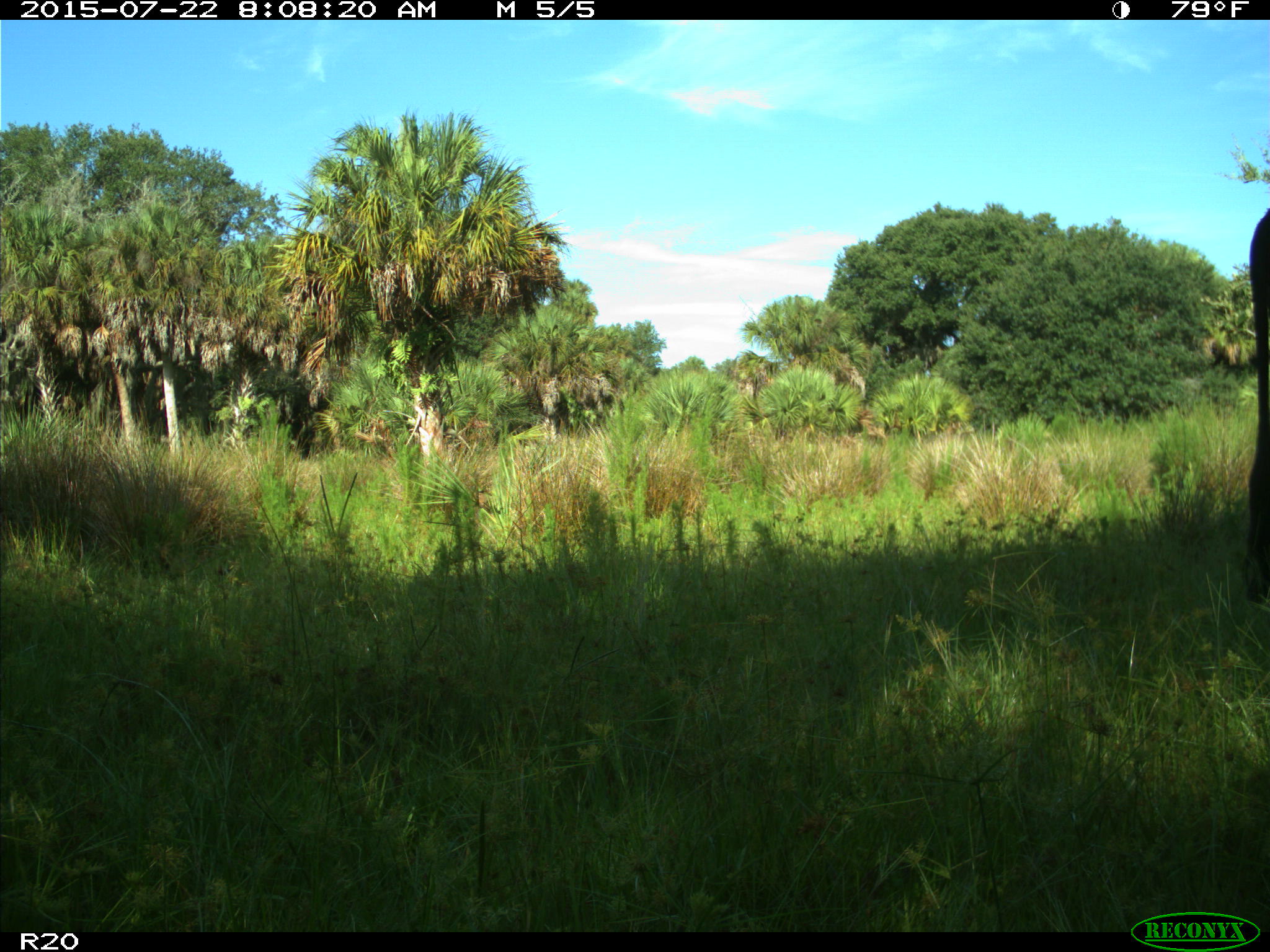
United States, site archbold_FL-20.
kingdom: Animalia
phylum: Chordata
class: Mammalia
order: Artiodactyla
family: Bovidae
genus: Bos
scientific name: Bos taurus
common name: domestic cow